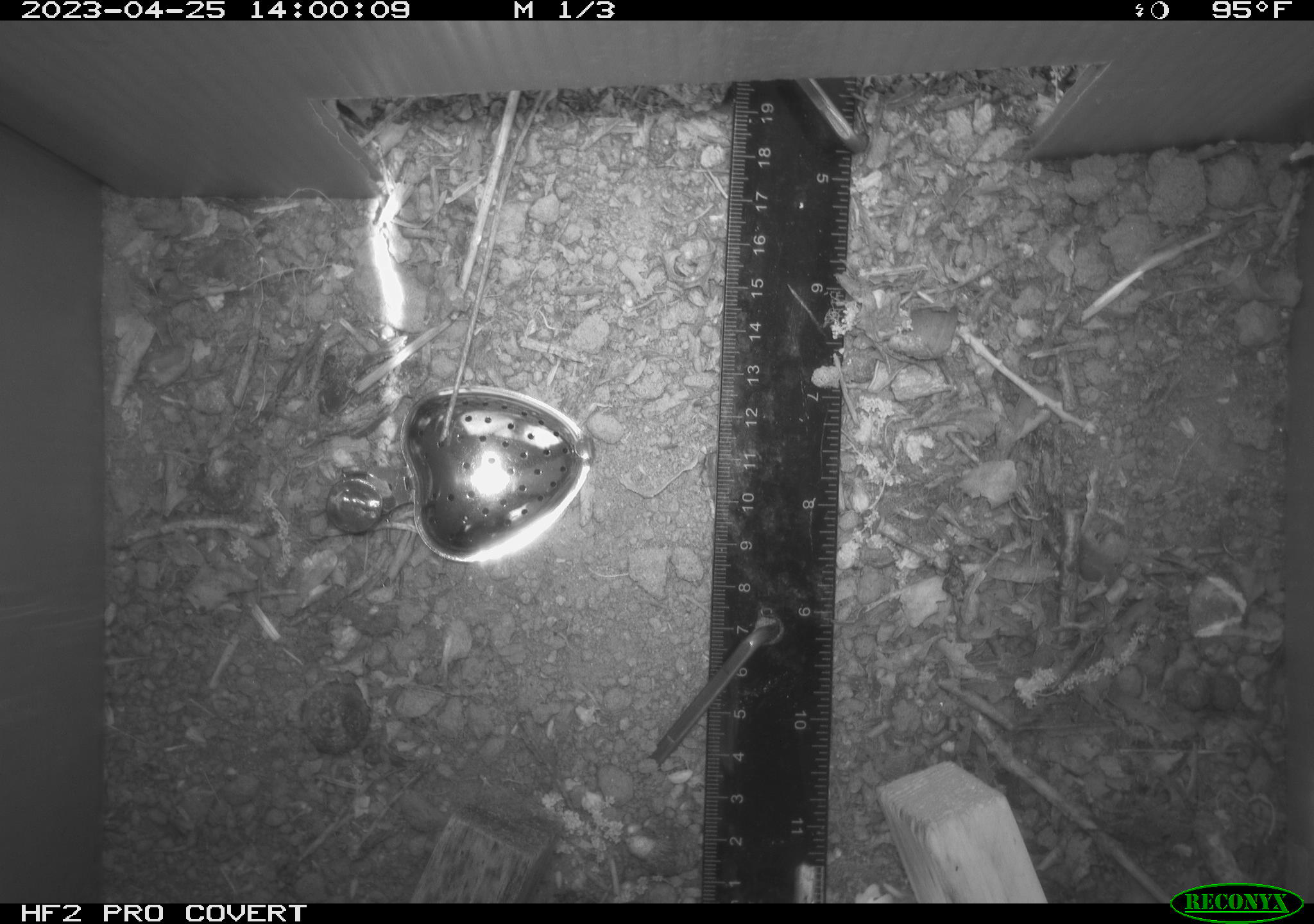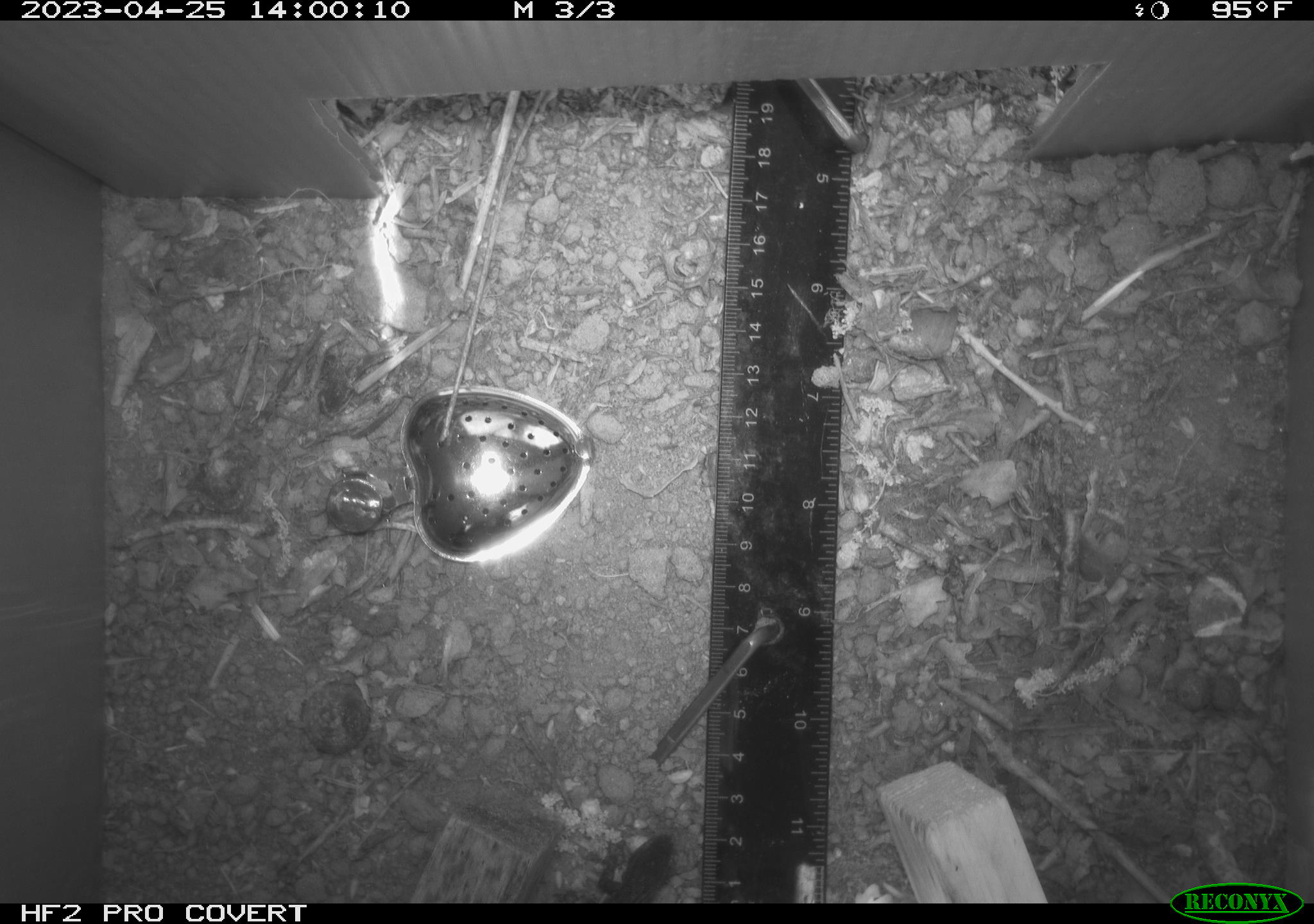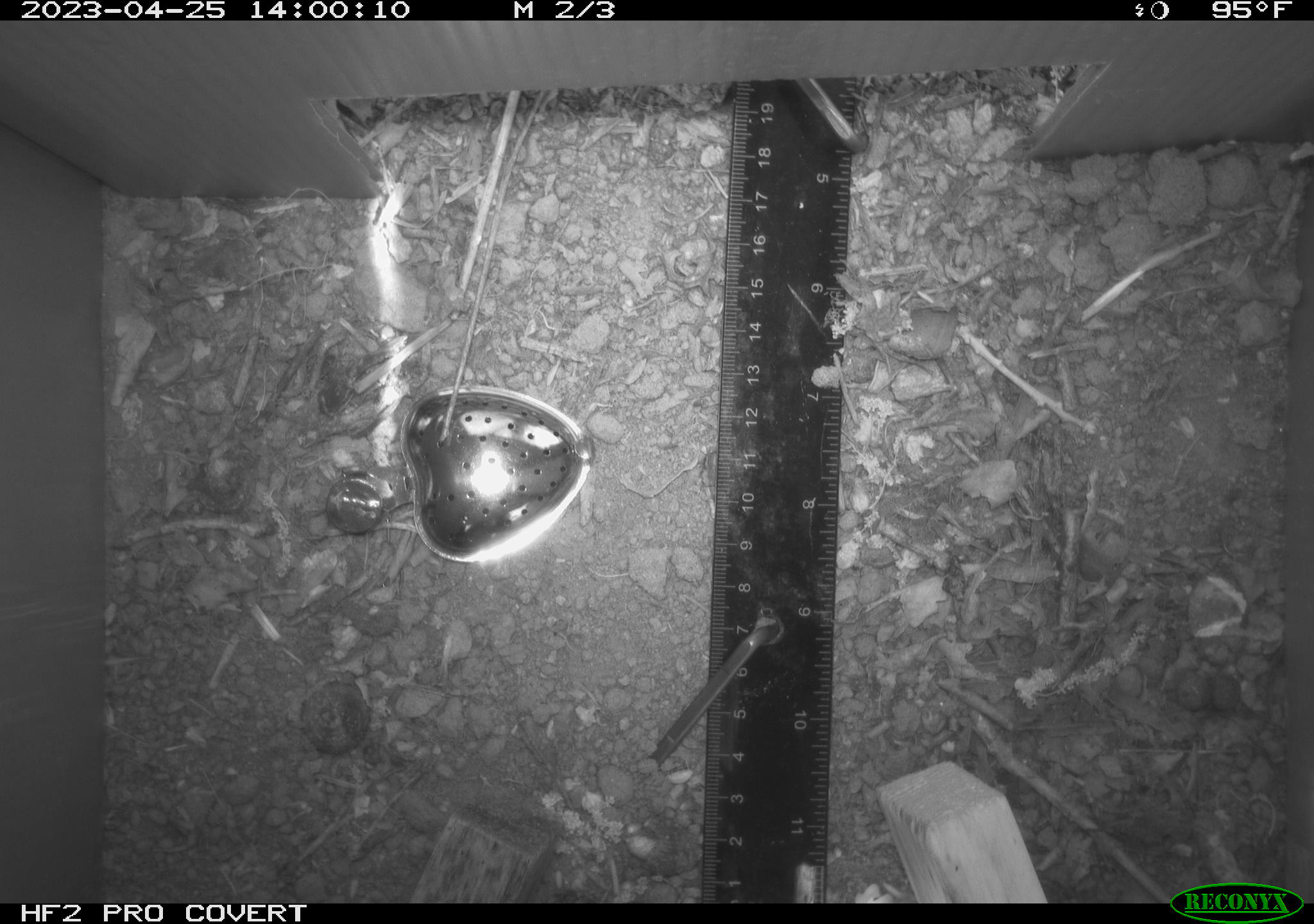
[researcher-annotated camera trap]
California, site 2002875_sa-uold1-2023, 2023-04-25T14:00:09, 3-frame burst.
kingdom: Animalia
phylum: Chordata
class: Reptilia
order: Squamata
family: Phrynosomatidae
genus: Sceloporus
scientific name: Sceloporus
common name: spiny lizards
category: sceloporus species